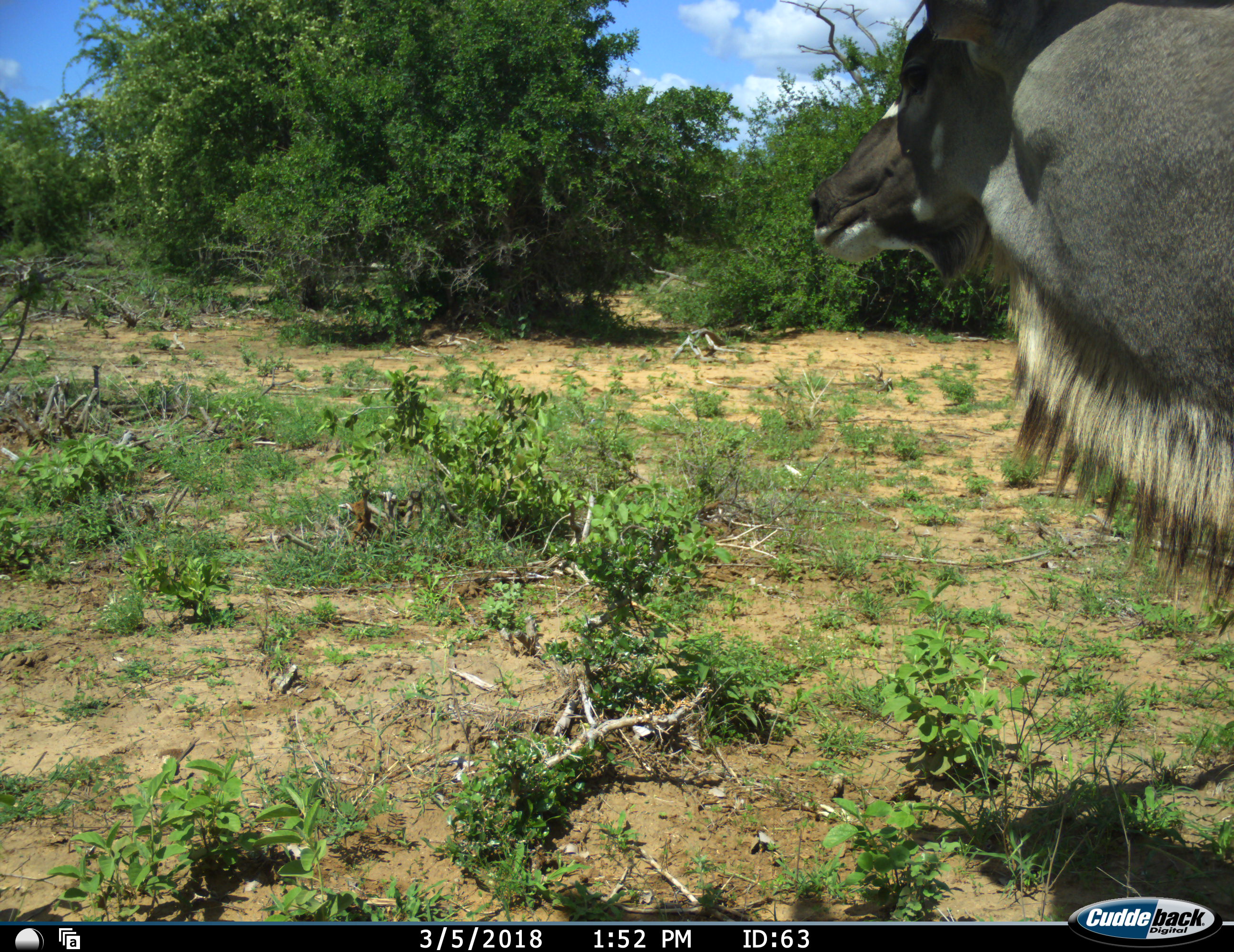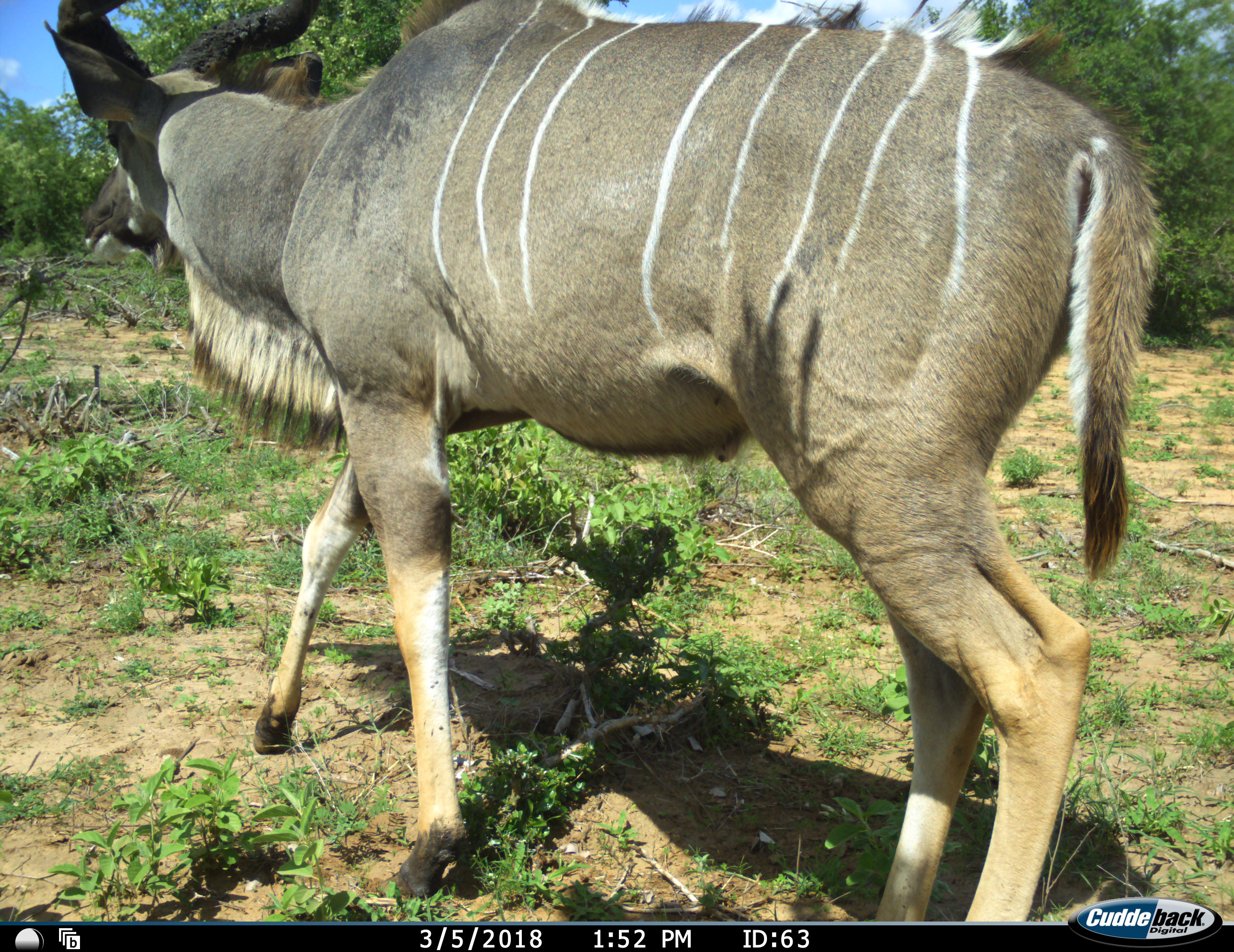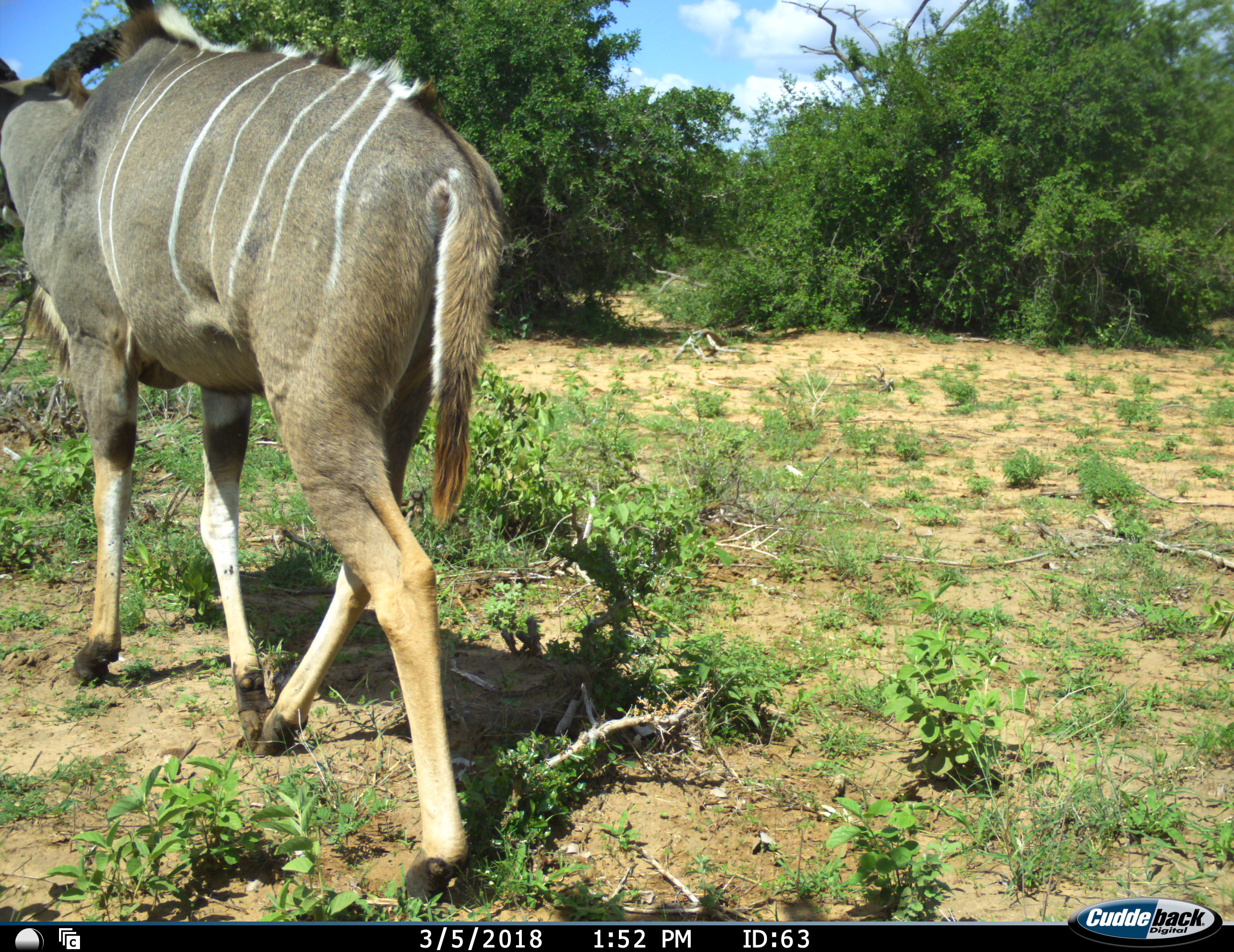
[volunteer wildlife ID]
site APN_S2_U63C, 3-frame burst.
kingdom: Animalia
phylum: Chordata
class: Mammalia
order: Artiodactyla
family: Bovidae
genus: Tragelaphus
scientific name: Tragelaphus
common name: kudu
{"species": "kudu (Tragelaphus)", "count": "1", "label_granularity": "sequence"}